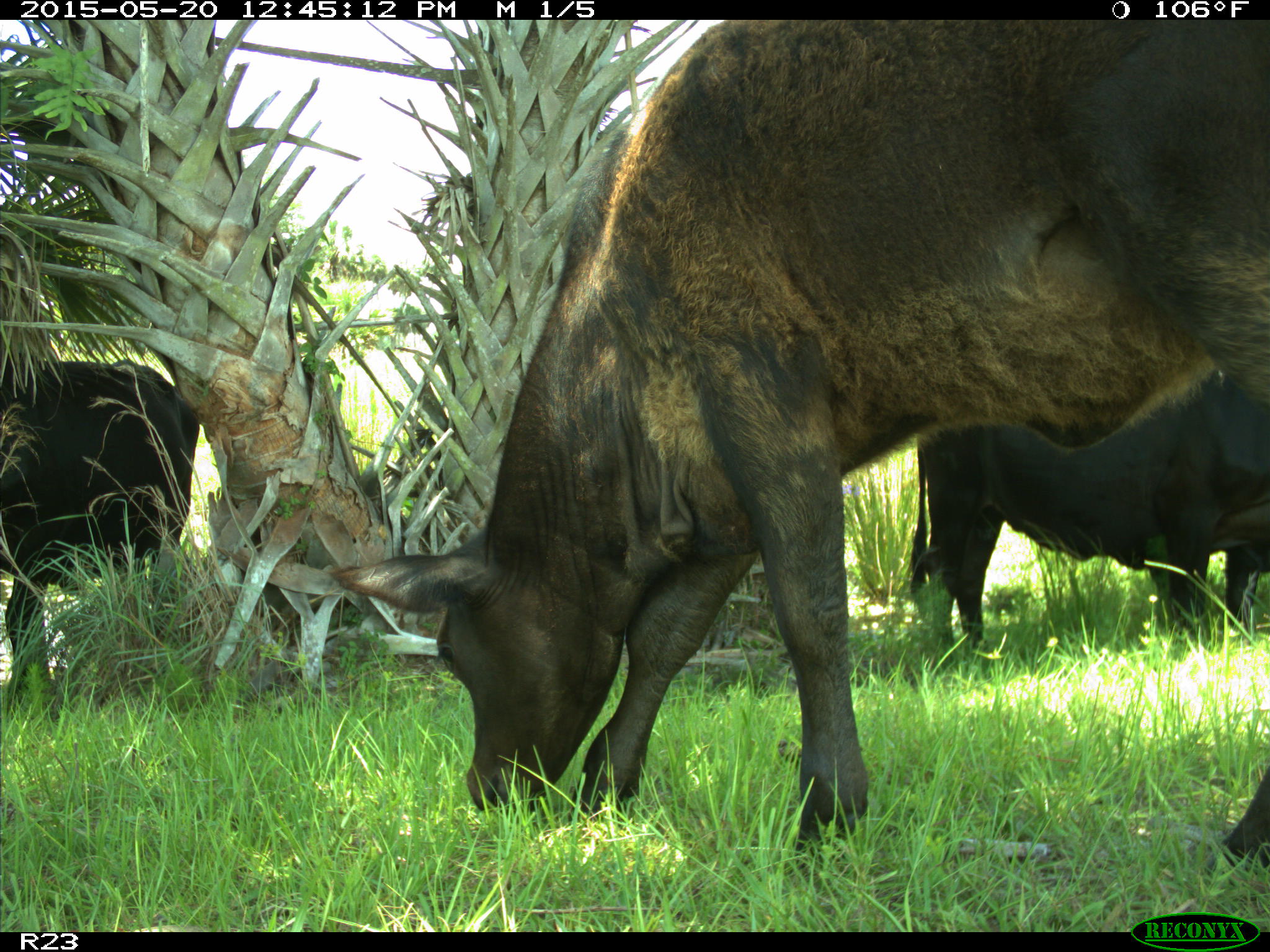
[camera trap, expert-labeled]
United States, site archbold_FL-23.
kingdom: Animalia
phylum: Chordata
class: Mammalia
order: Artiodactyla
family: Bovidae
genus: Bos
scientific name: Bos taurus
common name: domestic cow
Bos taurus (domestic cow).